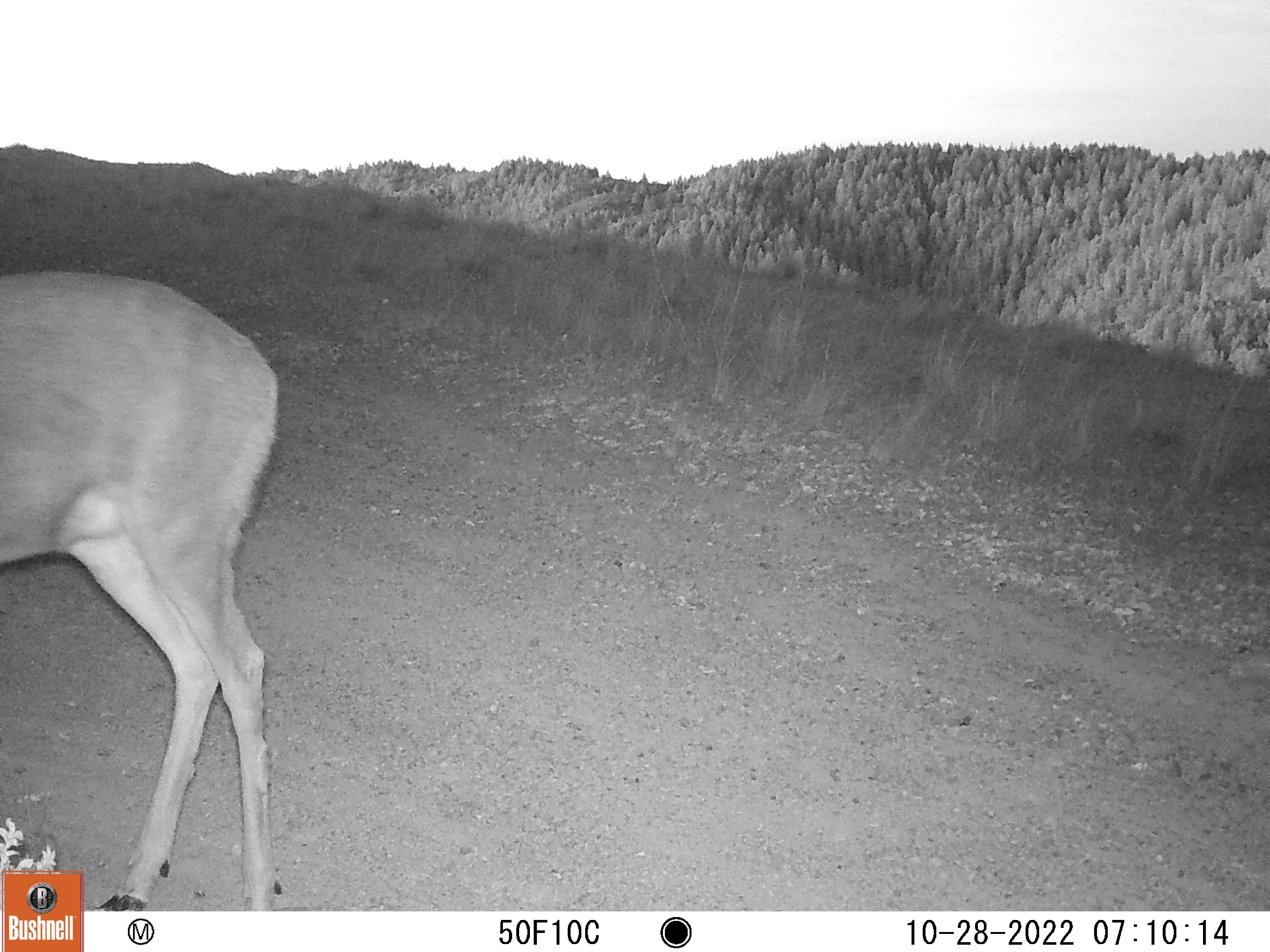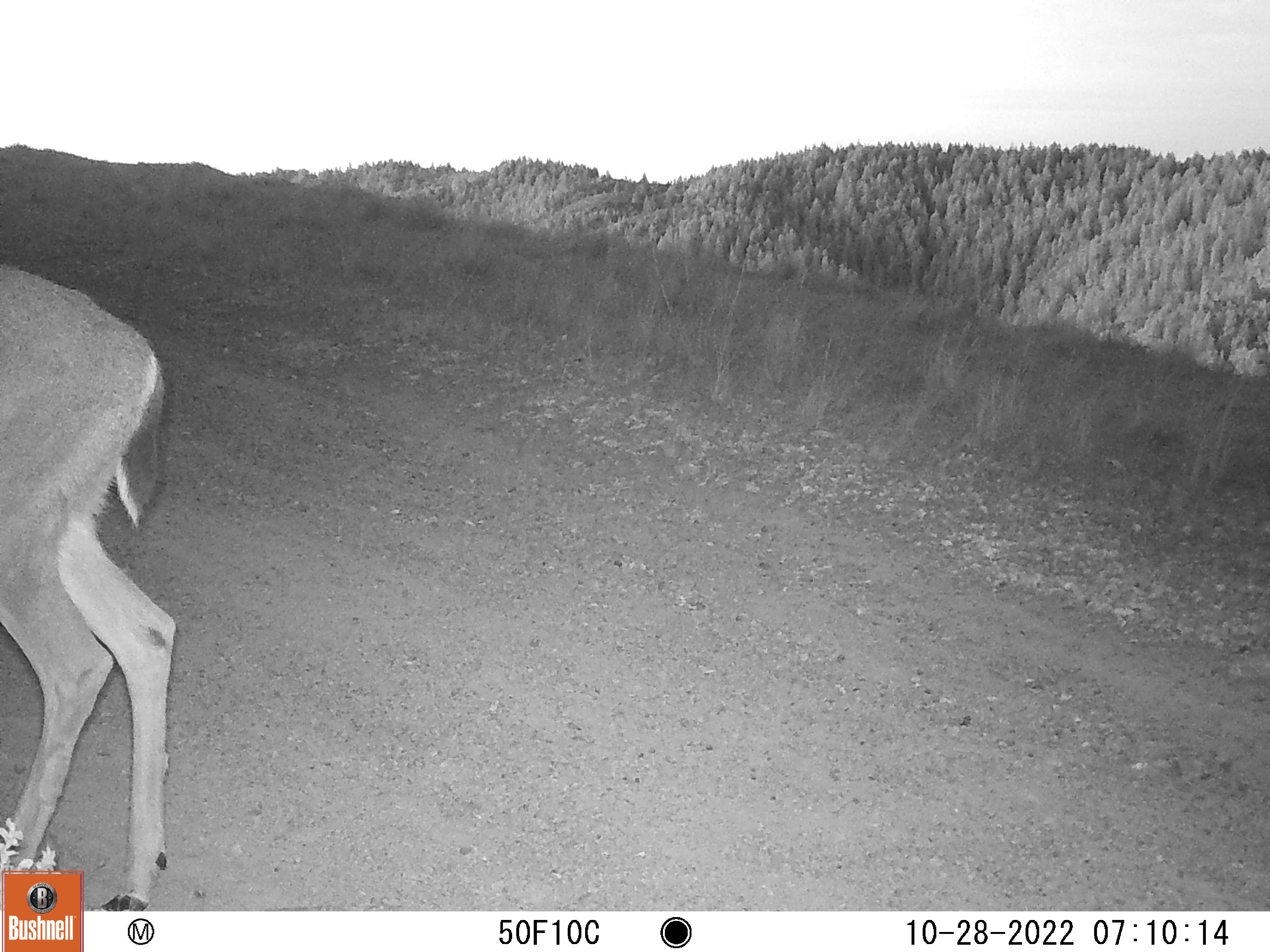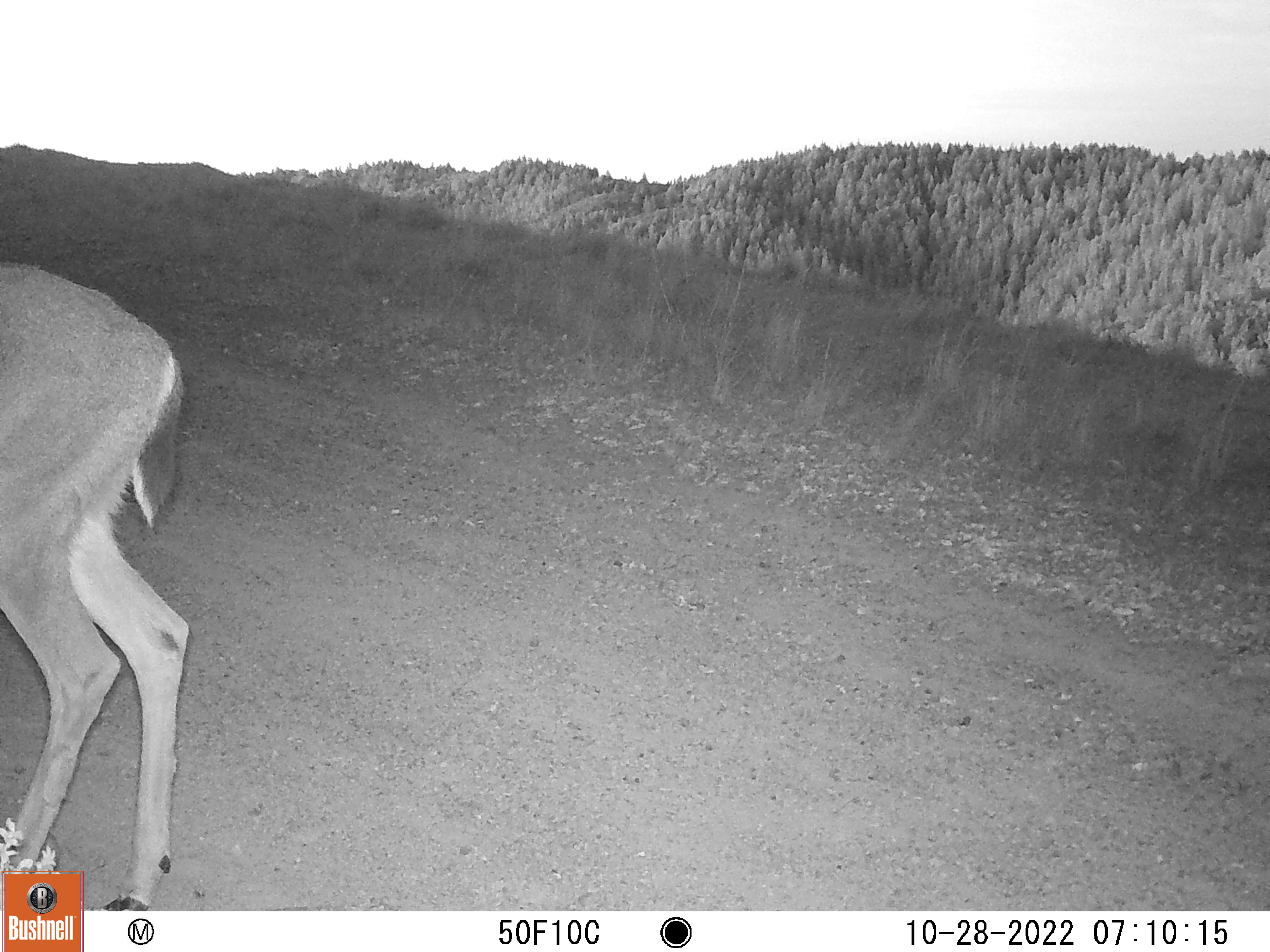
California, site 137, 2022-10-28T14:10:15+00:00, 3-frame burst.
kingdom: Animalia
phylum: Chordata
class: Mammalia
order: Artiodactyla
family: Cervidae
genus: Odocoileus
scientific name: Odocoileus hemionus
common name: mule deer